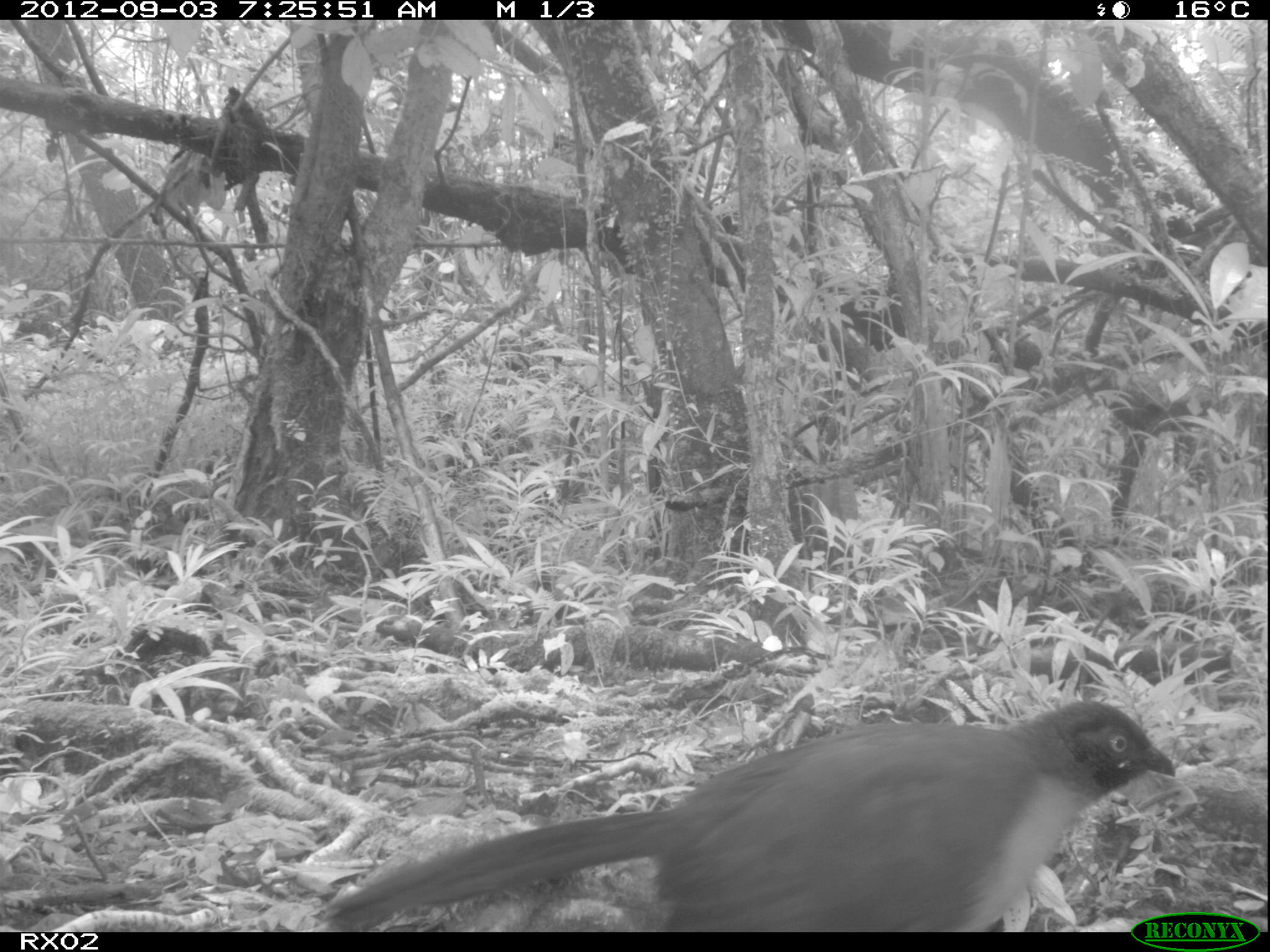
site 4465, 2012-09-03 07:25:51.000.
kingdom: Animalia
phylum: Chordata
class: Aves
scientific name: Aves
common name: bird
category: unknown bird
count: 1